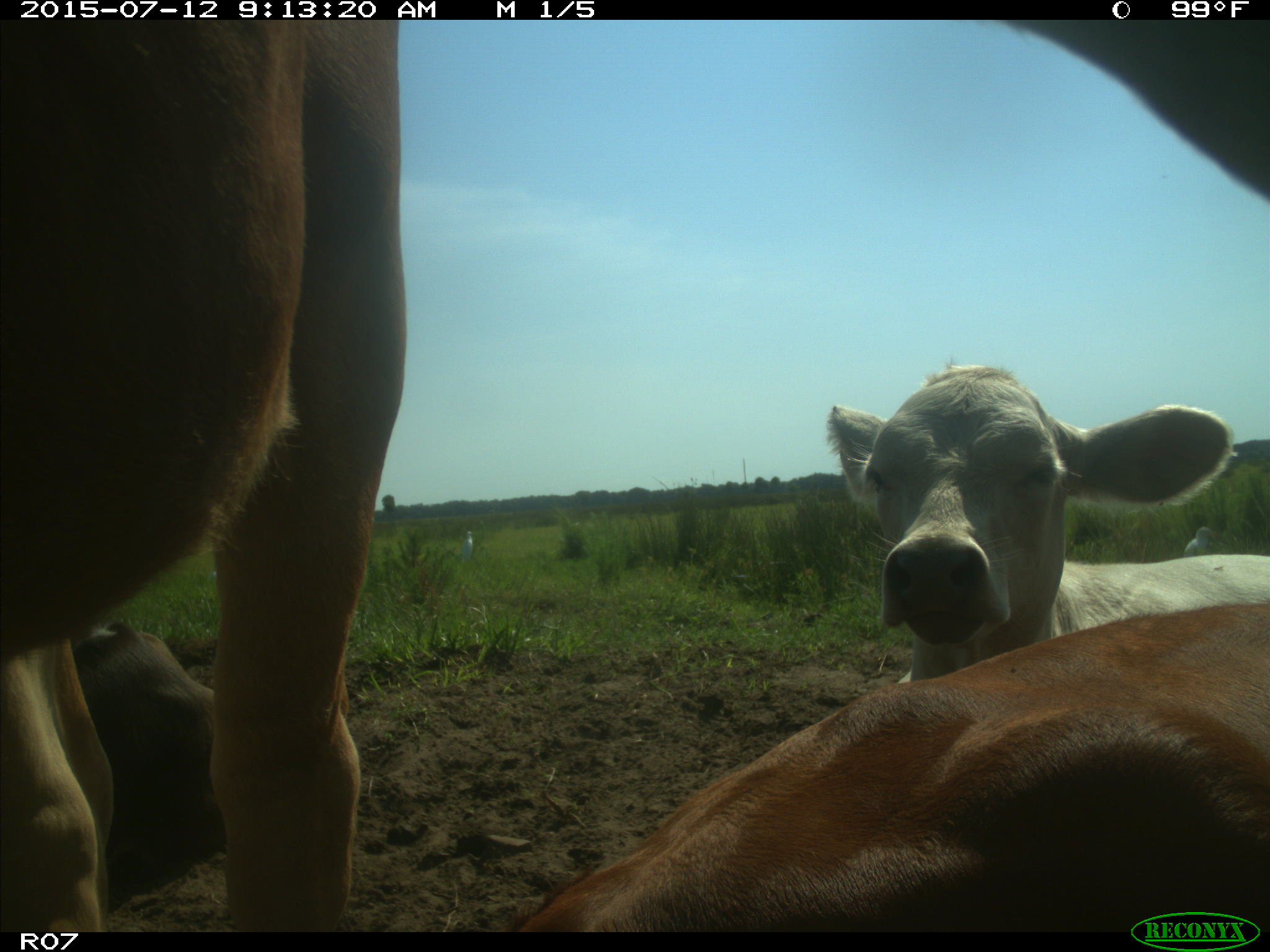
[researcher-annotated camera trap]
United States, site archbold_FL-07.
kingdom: Animalia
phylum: Chordata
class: Mammalia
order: Artiodactyla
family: Bovidae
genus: Bos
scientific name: Bos taurus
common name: domestic cow